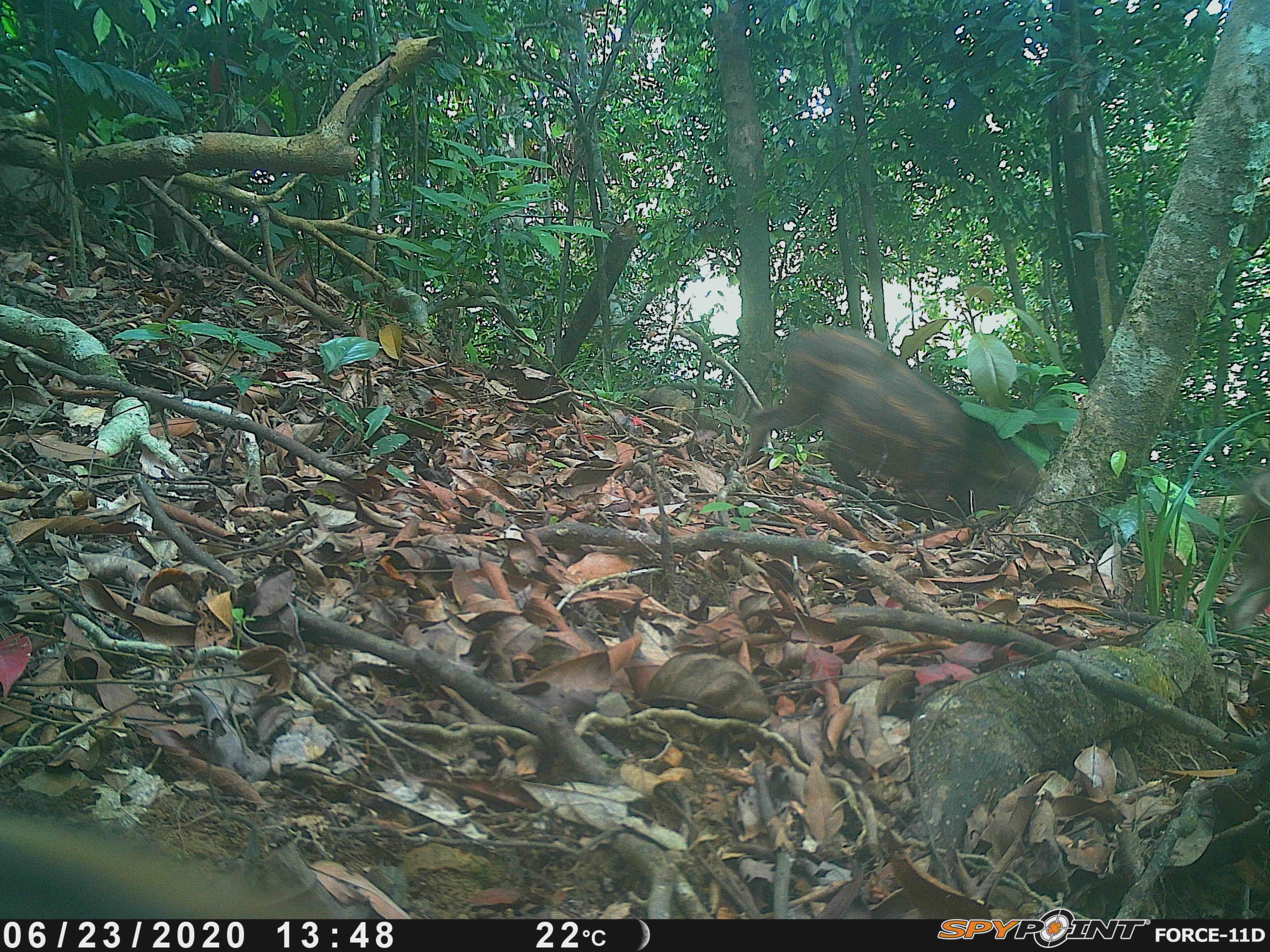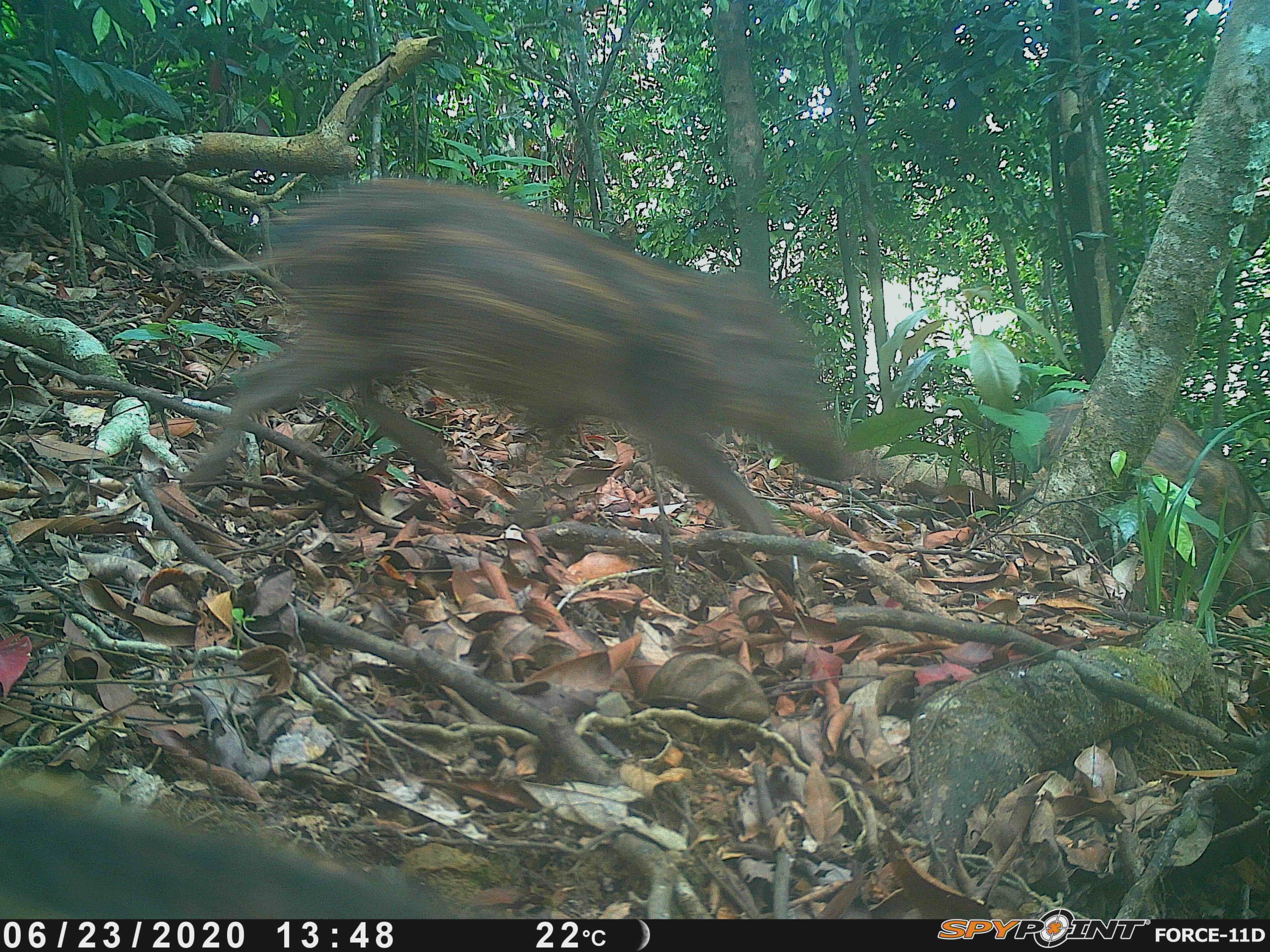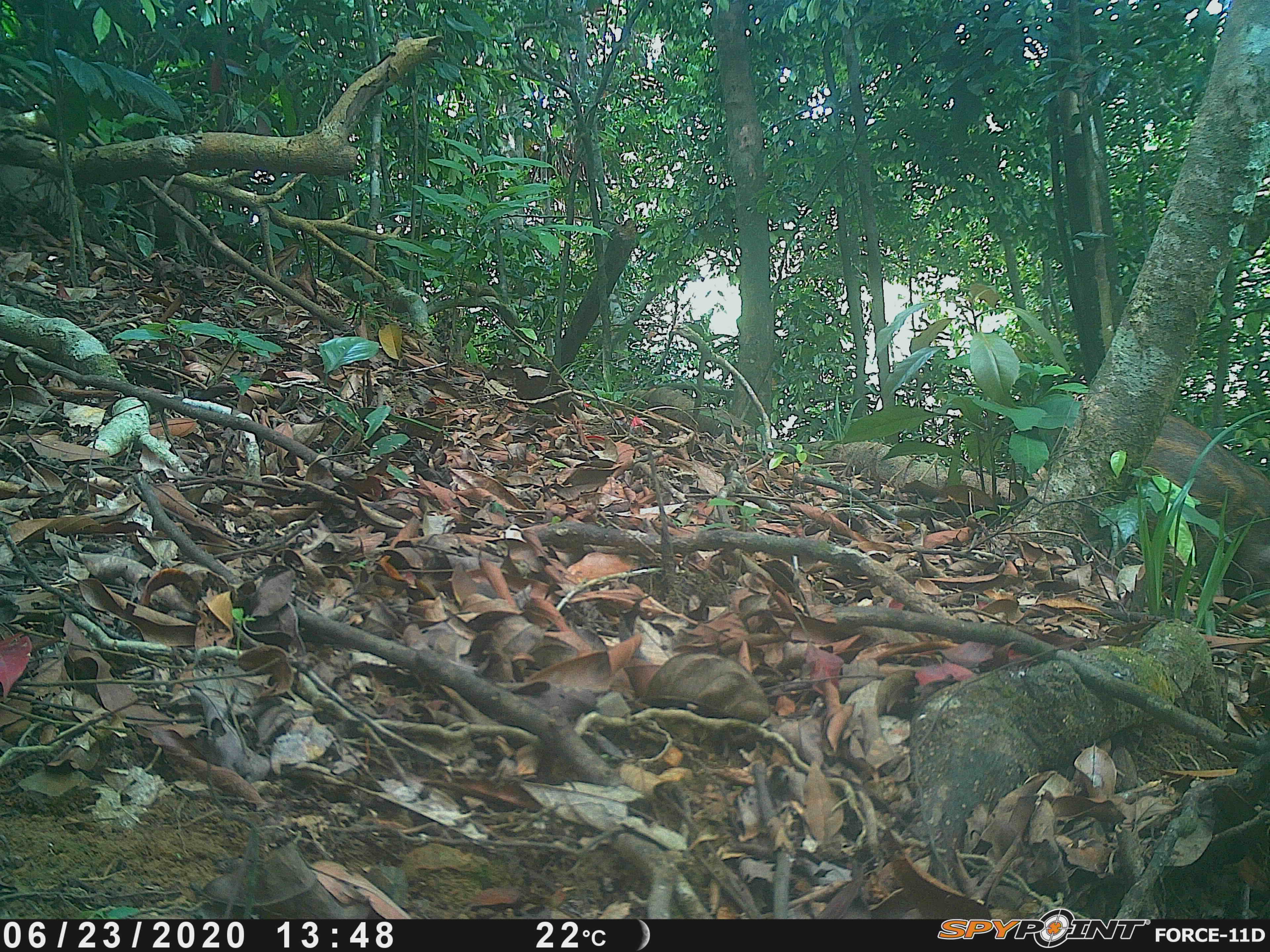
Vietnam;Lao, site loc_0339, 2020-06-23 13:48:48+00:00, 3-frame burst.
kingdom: Animalia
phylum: Chordata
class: Mammalia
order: Artiodactyla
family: Suidae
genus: Sus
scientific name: Sus scrofa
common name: eurasian wild pig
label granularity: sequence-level